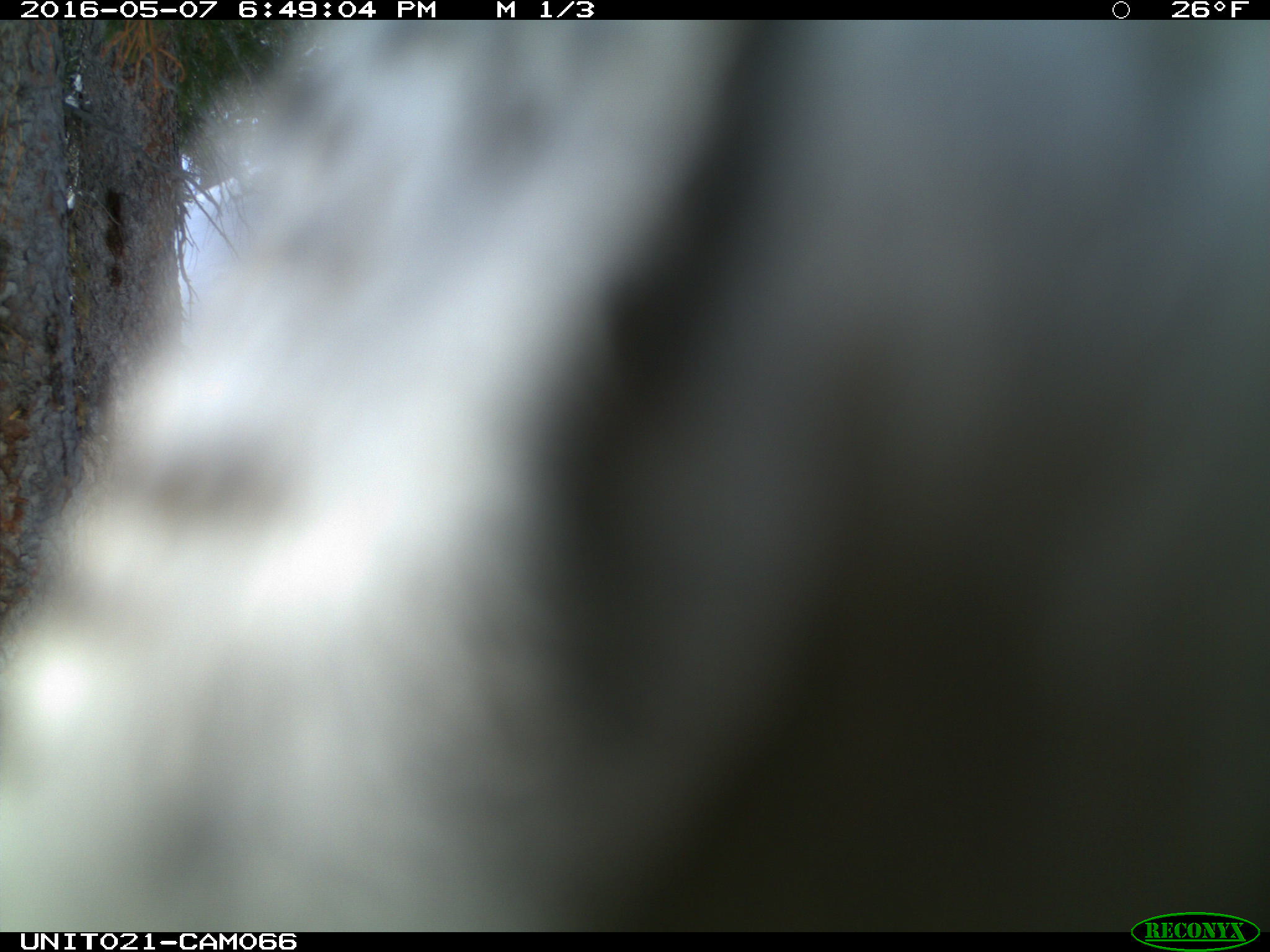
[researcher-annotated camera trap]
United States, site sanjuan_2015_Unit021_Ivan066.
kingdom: Animalia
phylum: Chordata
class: Aves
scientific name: Aves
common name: birds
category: unidentified bird